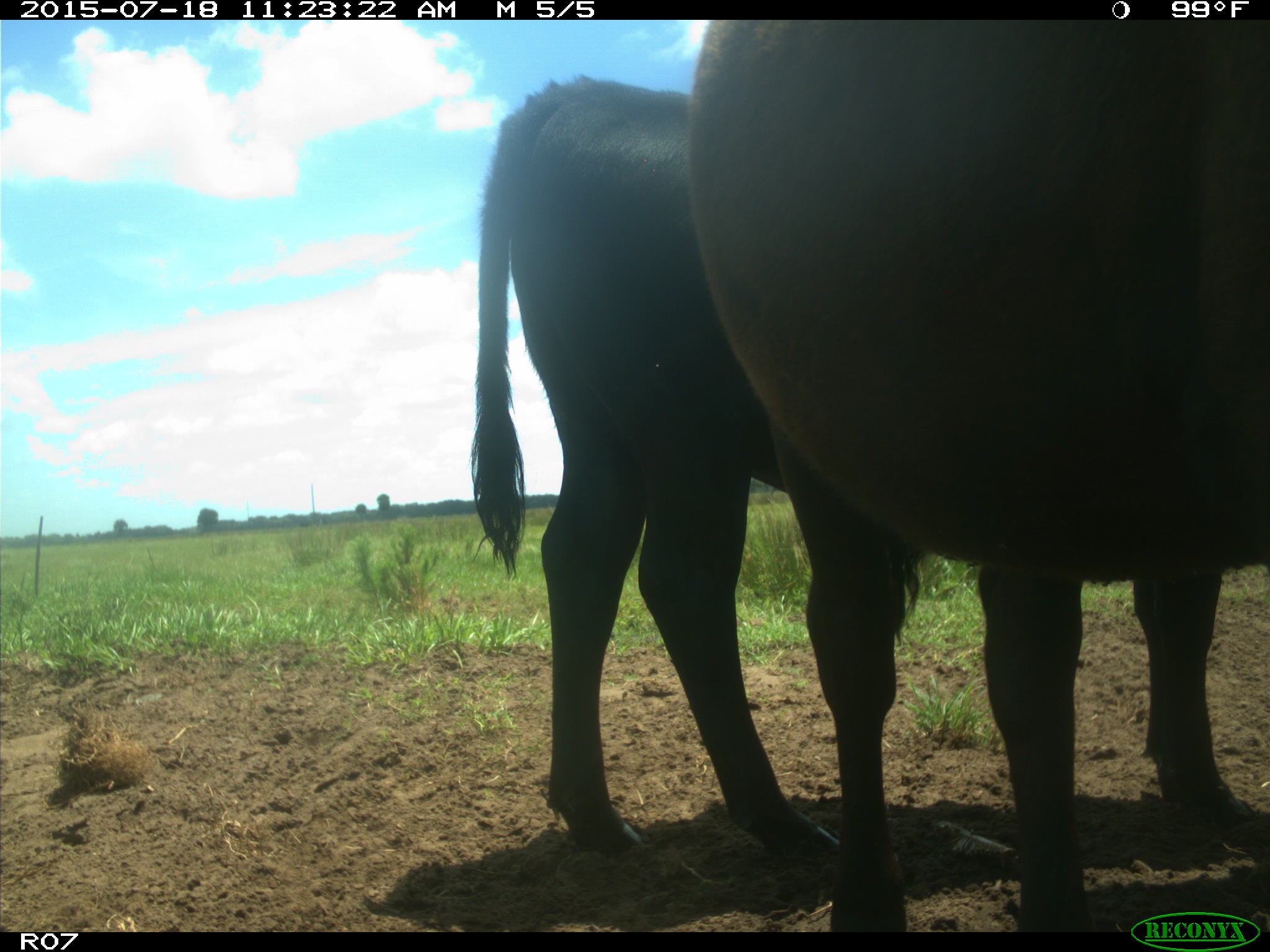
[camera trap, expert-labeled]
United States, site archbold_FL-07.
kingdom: Animalia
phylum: Chordata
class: Mammalia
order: Artiodactyla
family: Bovidae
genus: Bos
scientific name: Bos taurus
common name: domestic cow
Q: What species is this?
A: Bos taurus (domestic cow).